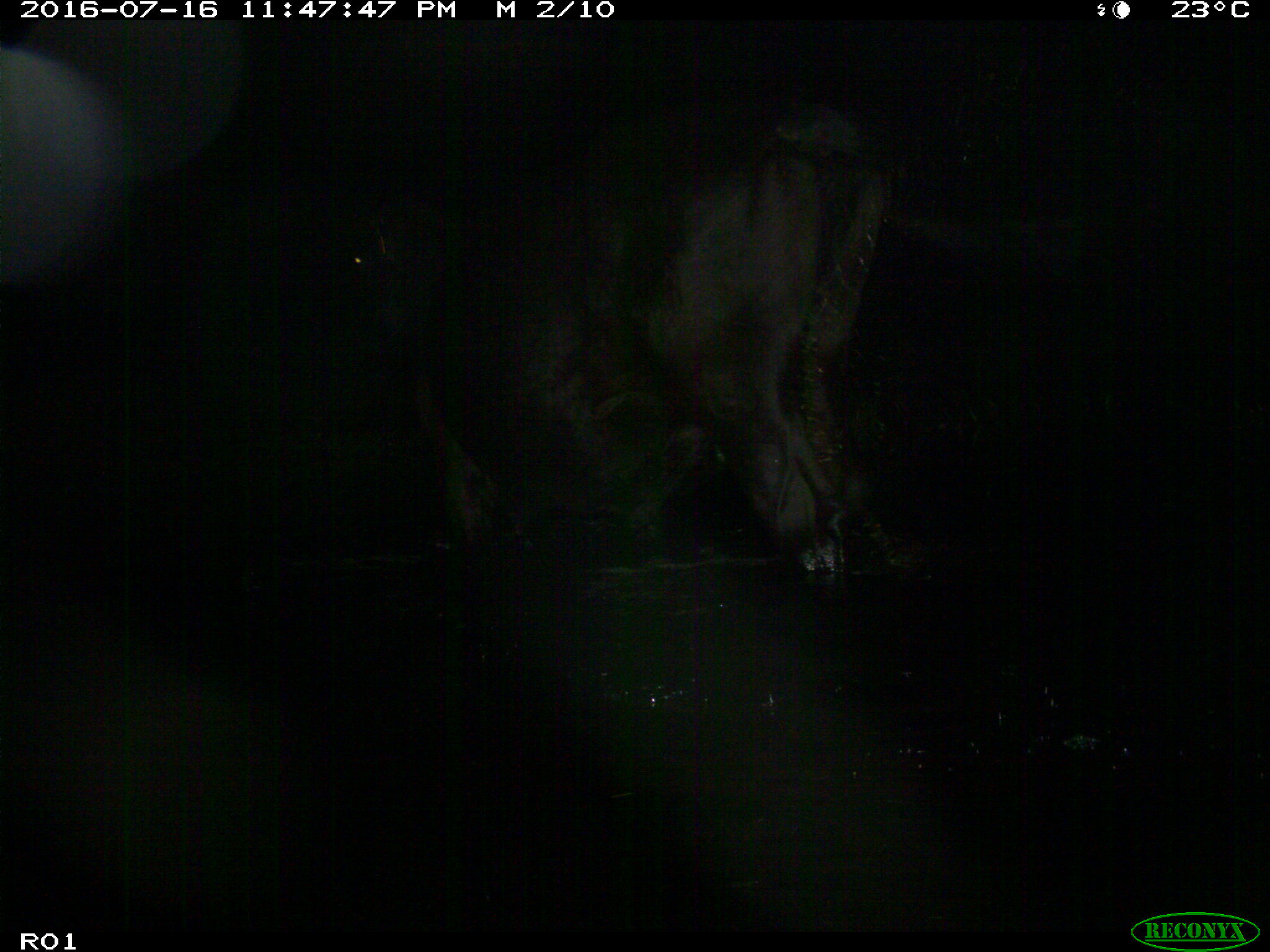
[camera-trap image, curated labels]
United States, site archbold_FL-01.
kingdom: Animalia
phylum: Chordata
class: Mammalia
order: Artiodactyla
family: Bovidae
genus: Bos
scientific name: Bos taurus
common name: domestic cow